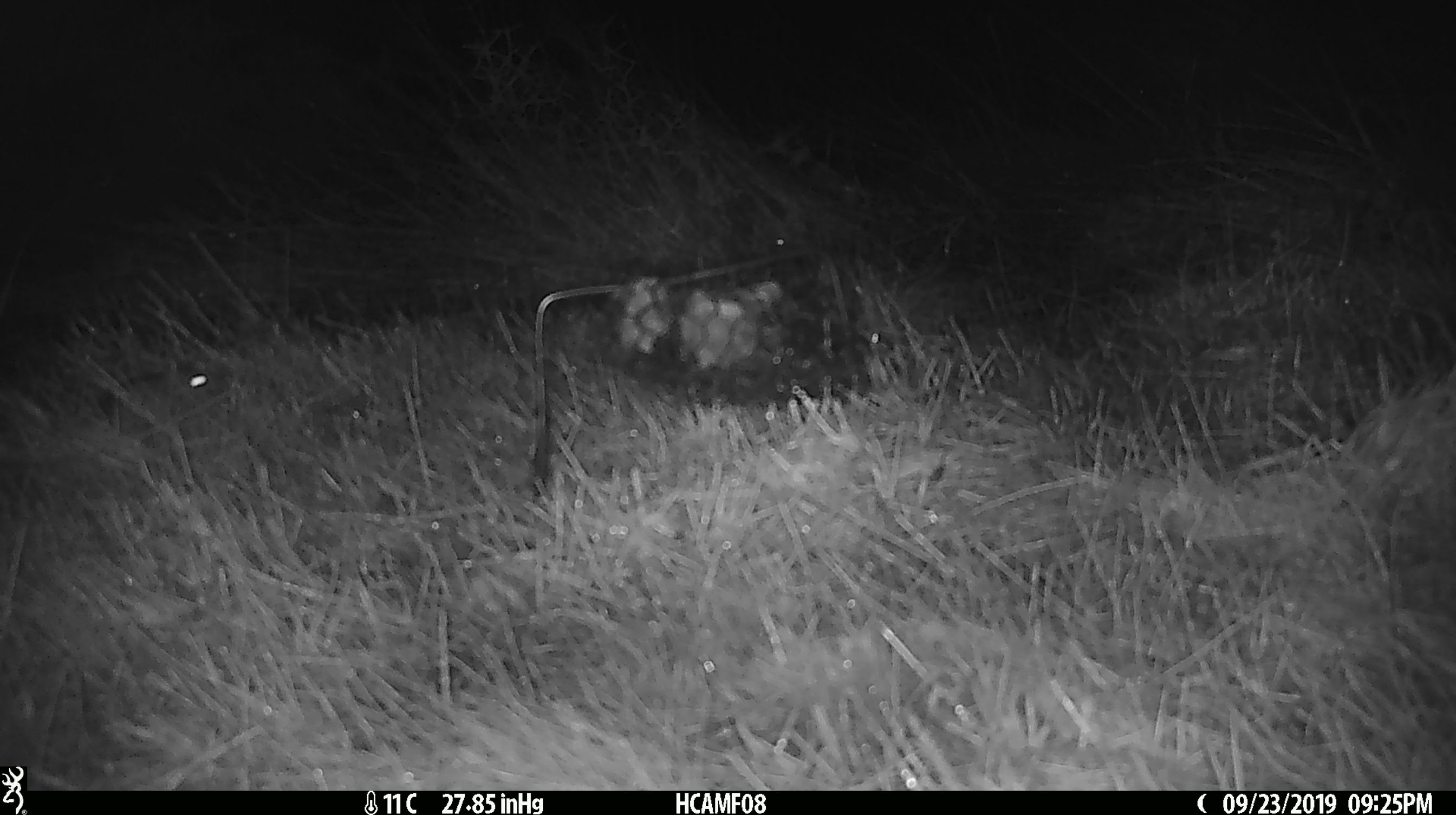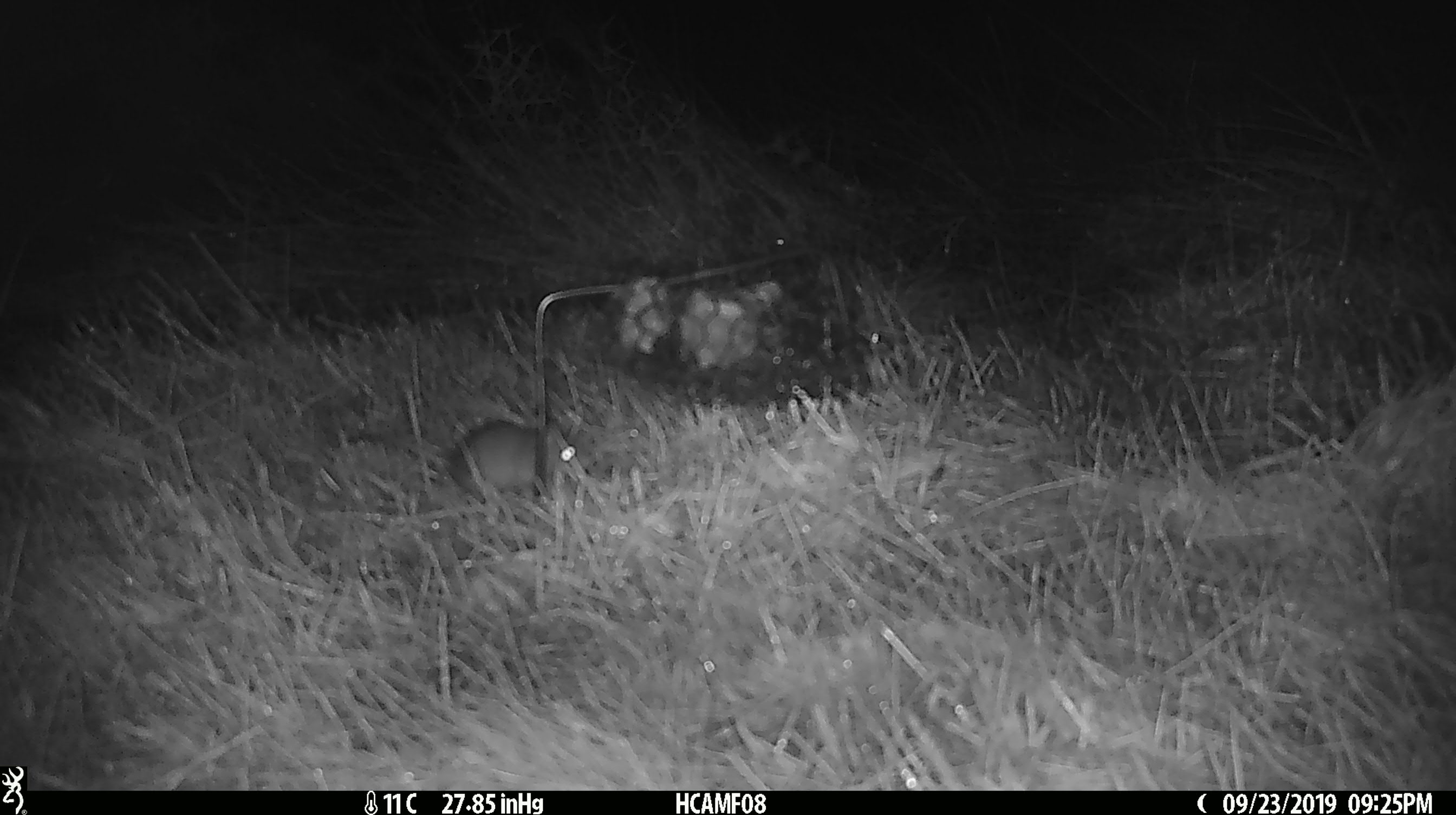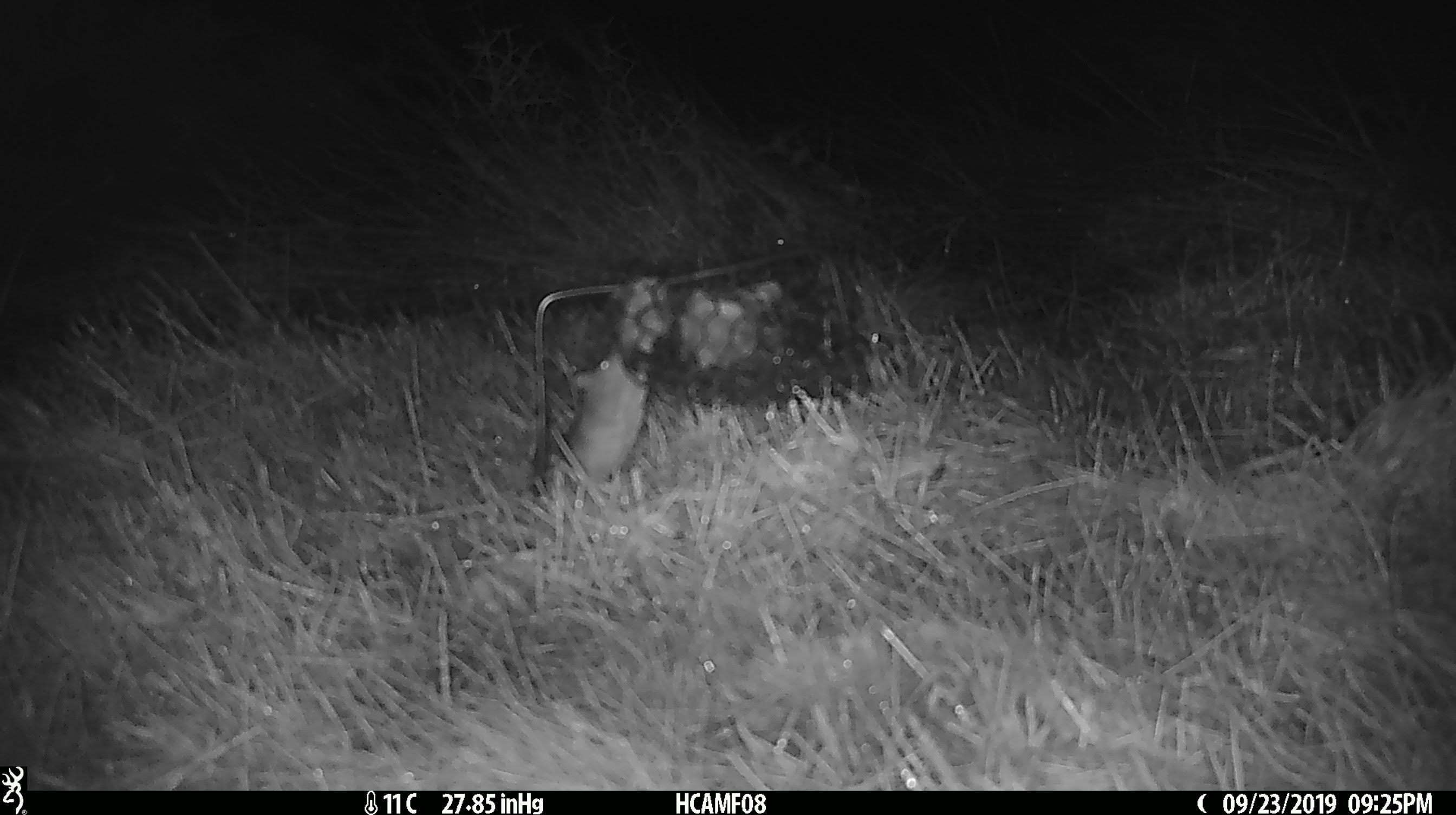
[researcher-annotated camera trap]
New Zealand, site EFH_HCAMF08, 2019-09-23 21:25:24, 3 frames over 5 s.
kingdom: Animalia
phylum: Chordata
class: Mammalia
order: Rodentia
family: Muridae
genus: Mus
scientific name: Mus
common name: mouse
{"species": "mouse (Mus)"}